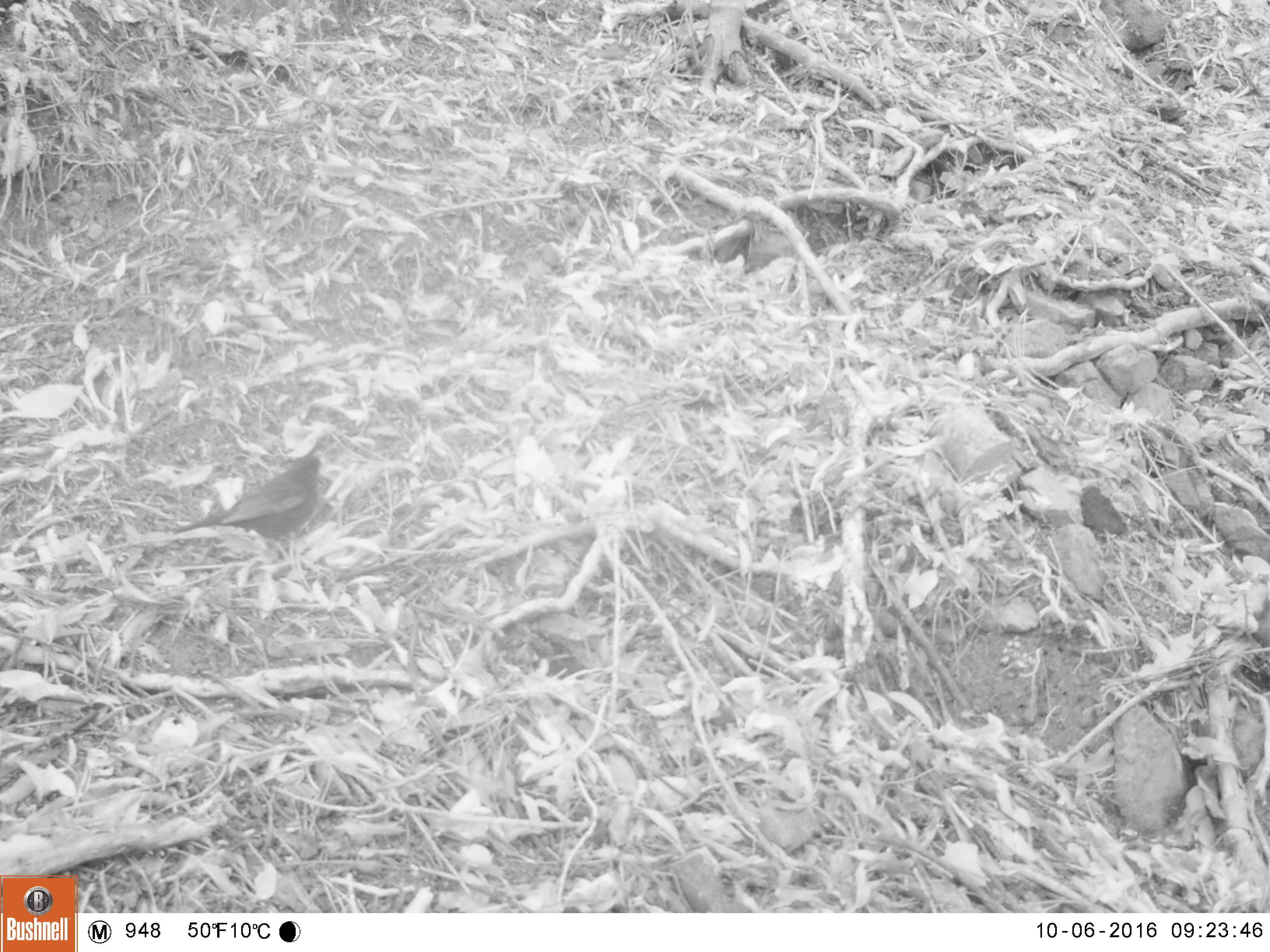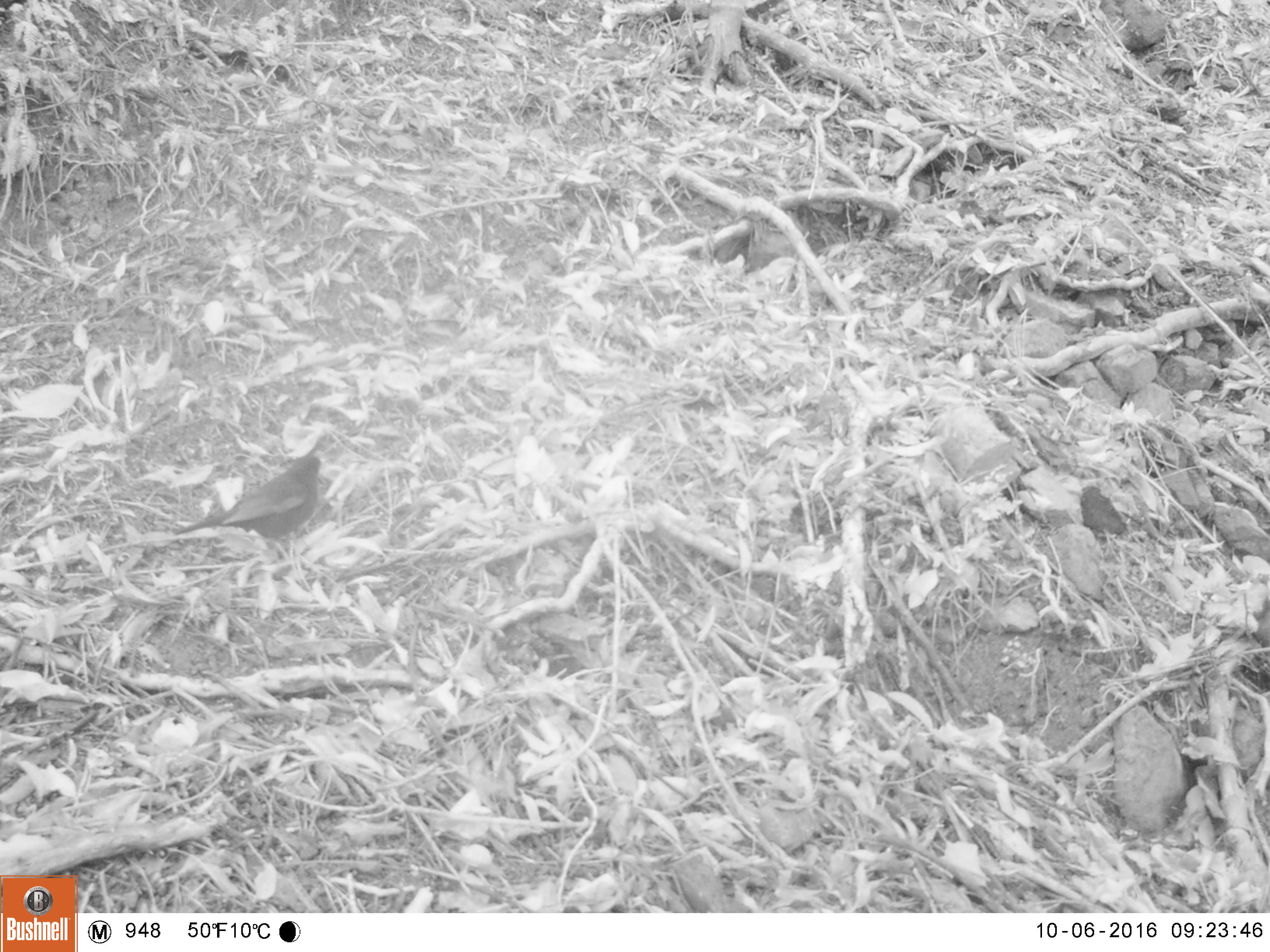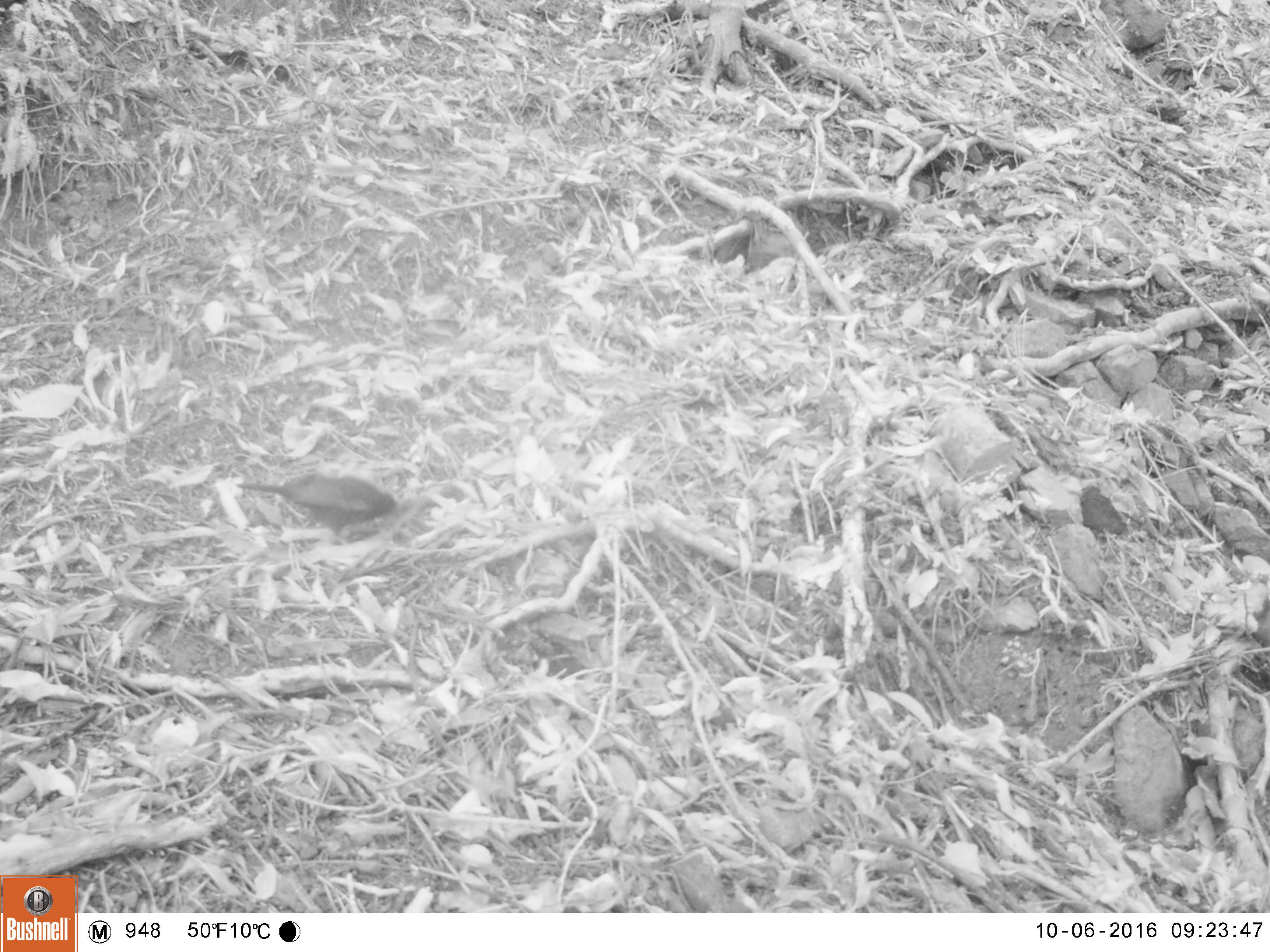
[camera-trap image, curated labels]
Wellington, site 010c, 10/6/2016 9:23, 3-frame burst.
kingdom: Animalia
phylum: Chordata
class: Aves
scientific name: Aves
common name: bird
Bird (Aves).